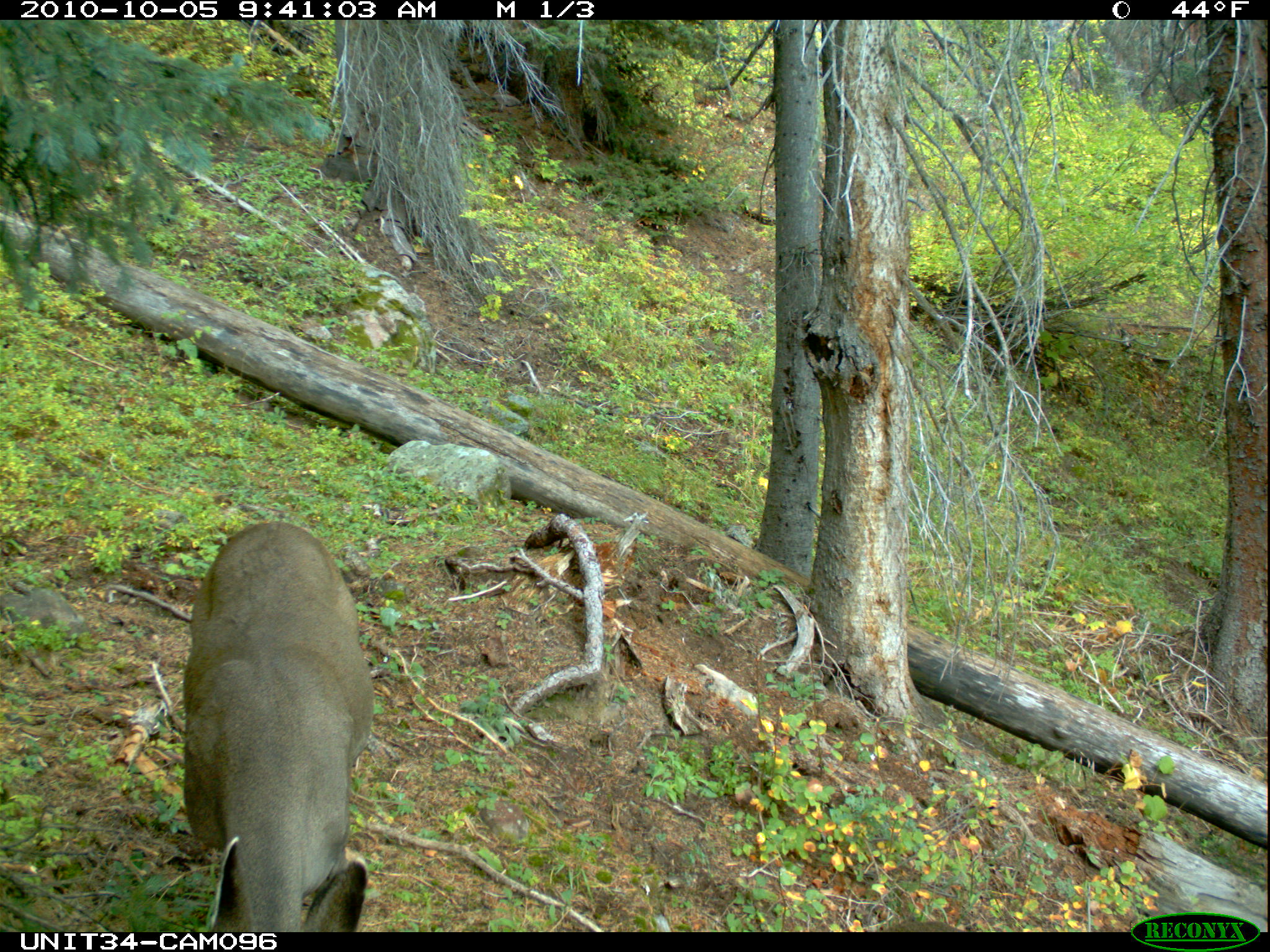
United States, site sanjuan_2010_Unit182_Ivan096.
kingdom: Animalia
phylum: Chordata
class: Mammalia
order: Artiodactyla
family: Cervidae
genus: Odocoileus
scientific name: Odocoileus hemionus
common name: mule deer